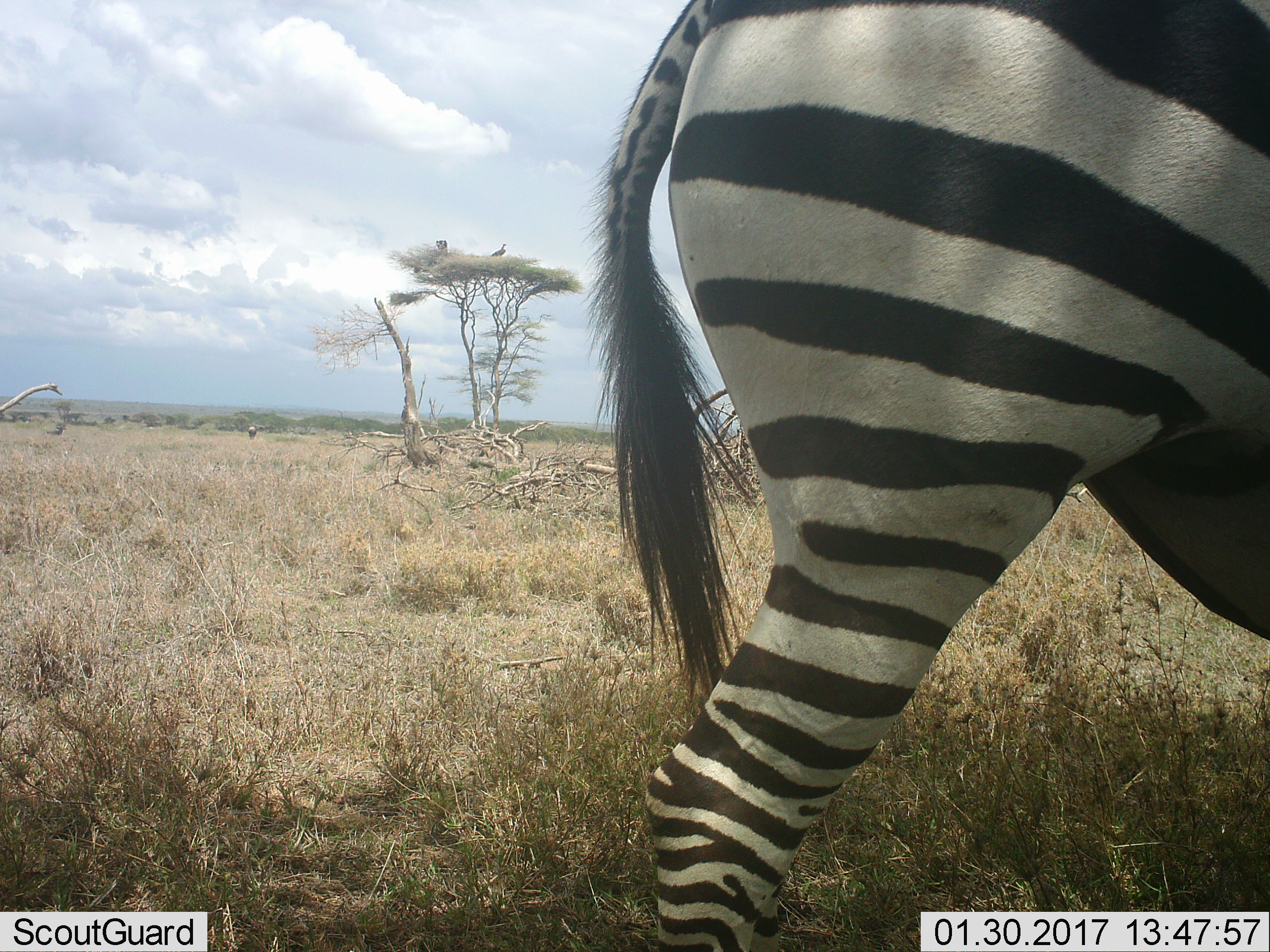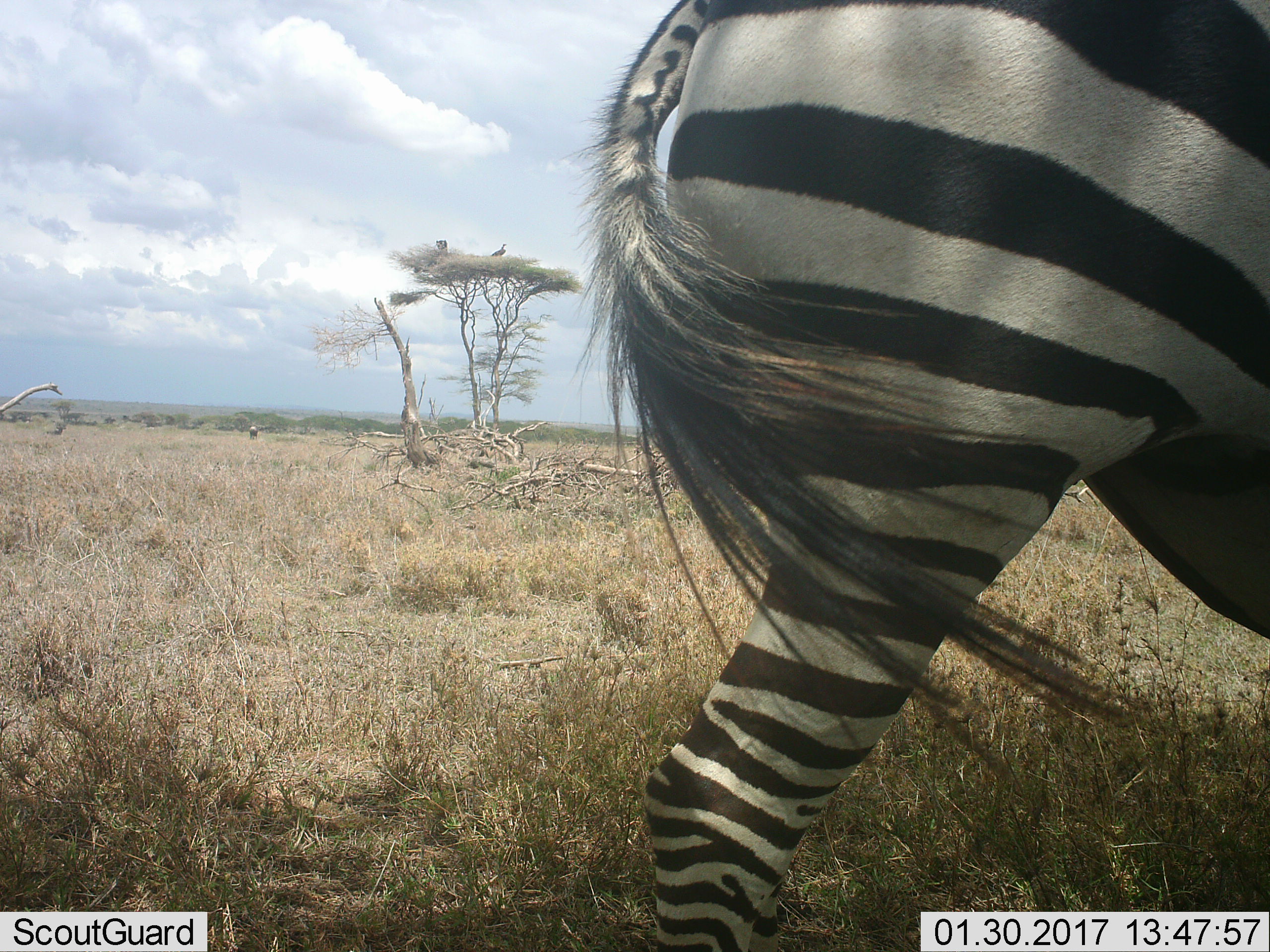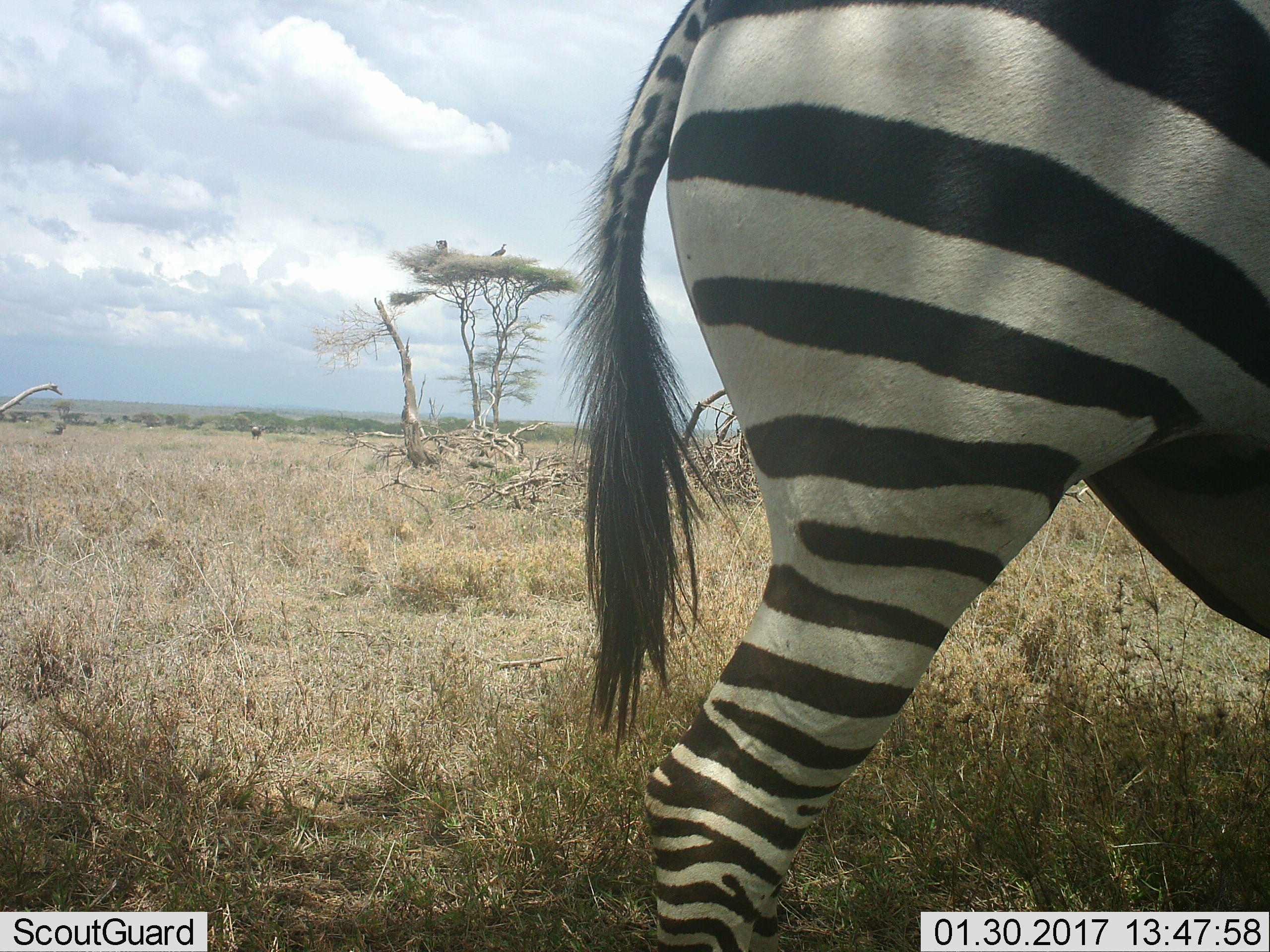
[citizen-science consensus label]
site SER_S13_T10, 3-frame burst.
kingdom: Animalia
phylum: Chordata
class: Mammalia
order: Perissodactyla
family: Equidae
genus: Equus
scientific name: Equus quagga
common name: plains zebra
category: zebraplains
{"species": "zebraplains (plains zebra) (Equus quagga)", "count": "1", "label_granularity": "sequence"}